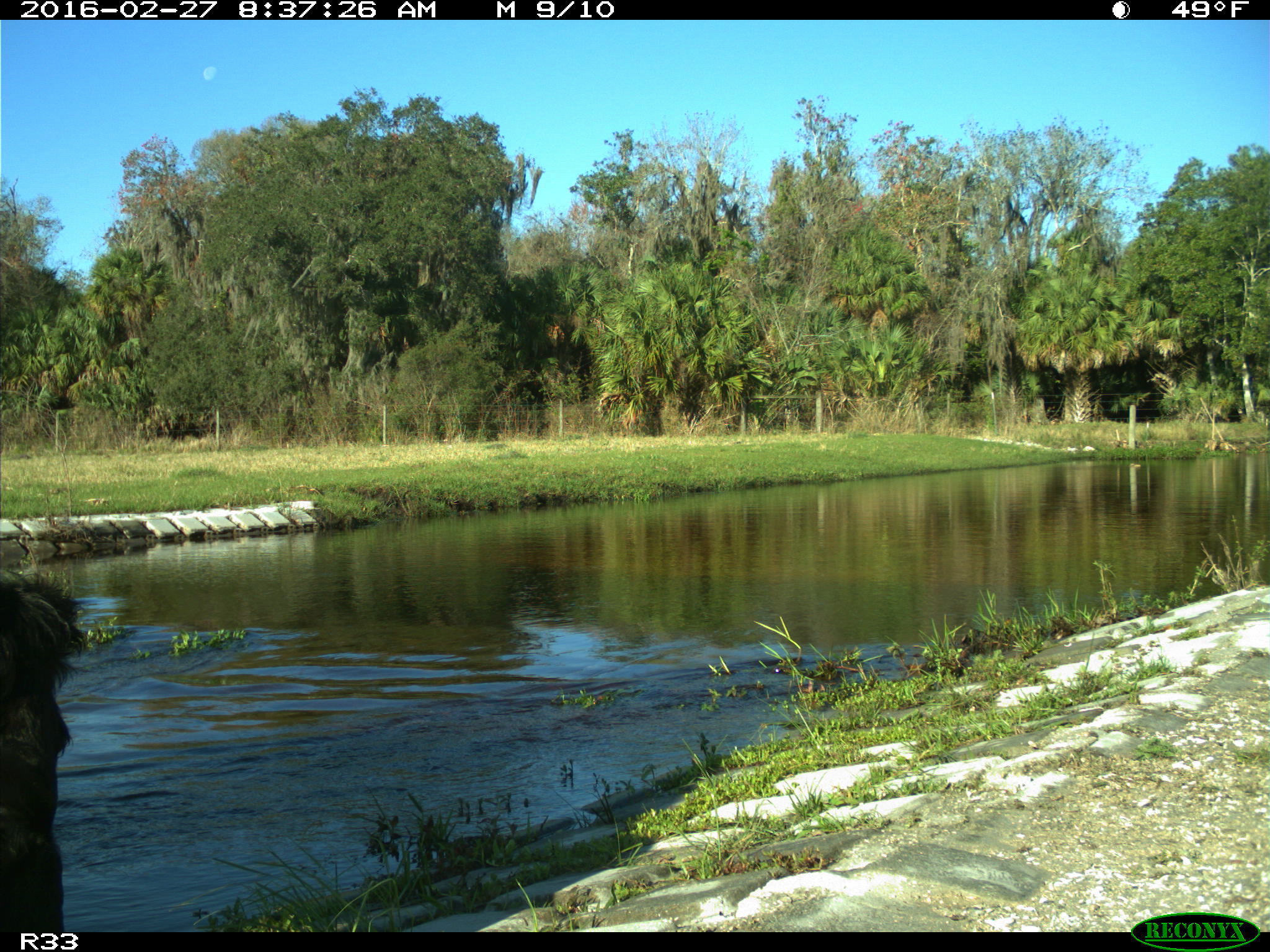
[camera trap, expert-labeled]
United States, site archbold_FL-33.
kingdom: Animalia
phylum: Chordata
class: Mammalia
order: Artiodactyla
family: Bovidae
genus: Bos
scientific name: Bos taurus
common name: domestic cow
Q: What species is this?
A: Bos taurus (domestic cow).